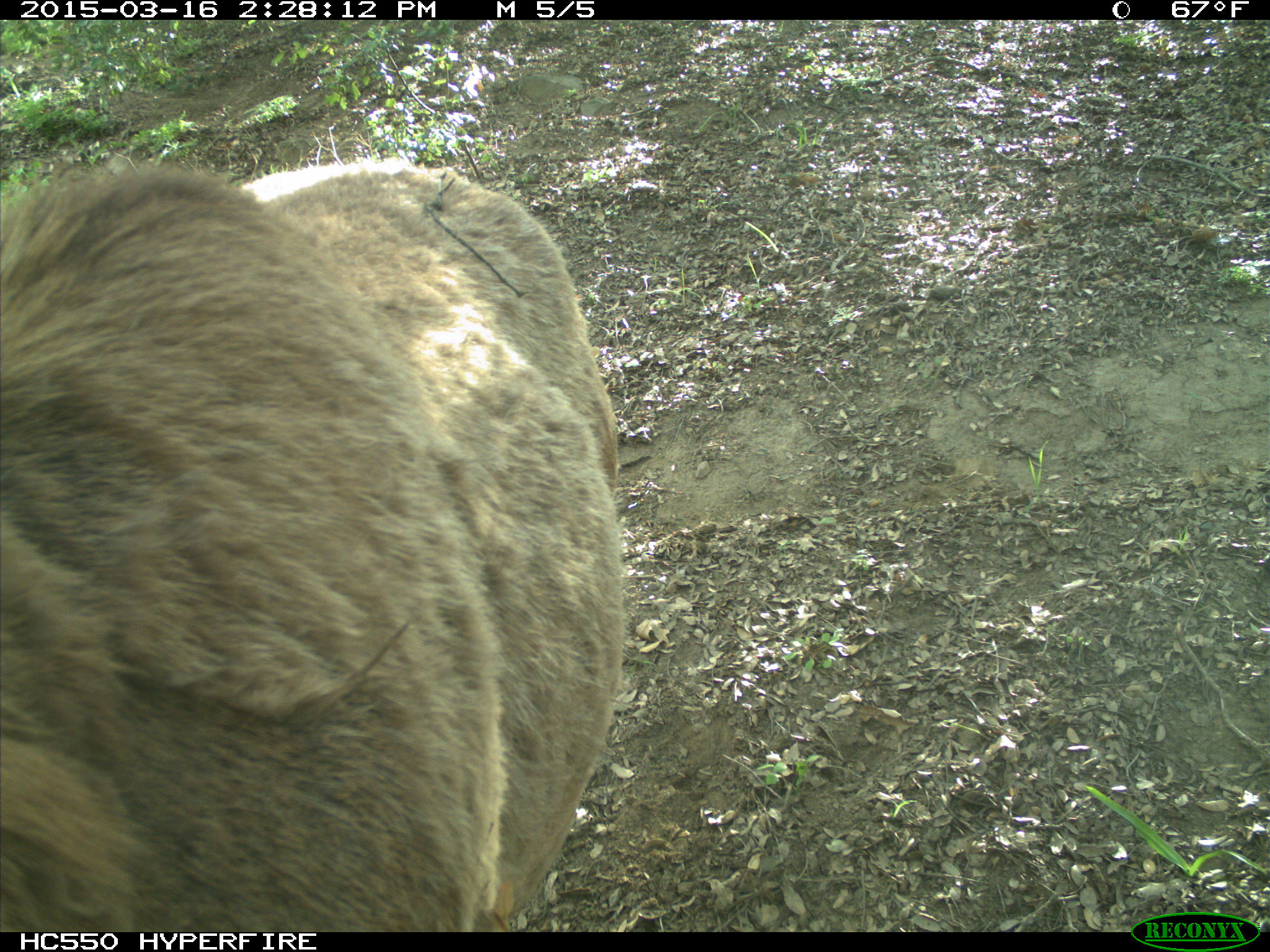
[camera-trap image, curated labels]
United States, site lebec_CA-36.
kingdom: Animalia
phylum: Chordata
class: Mammalia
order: Artiodactyla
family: Cervidae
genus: Cervus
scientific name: Cervus canadensis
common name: elk